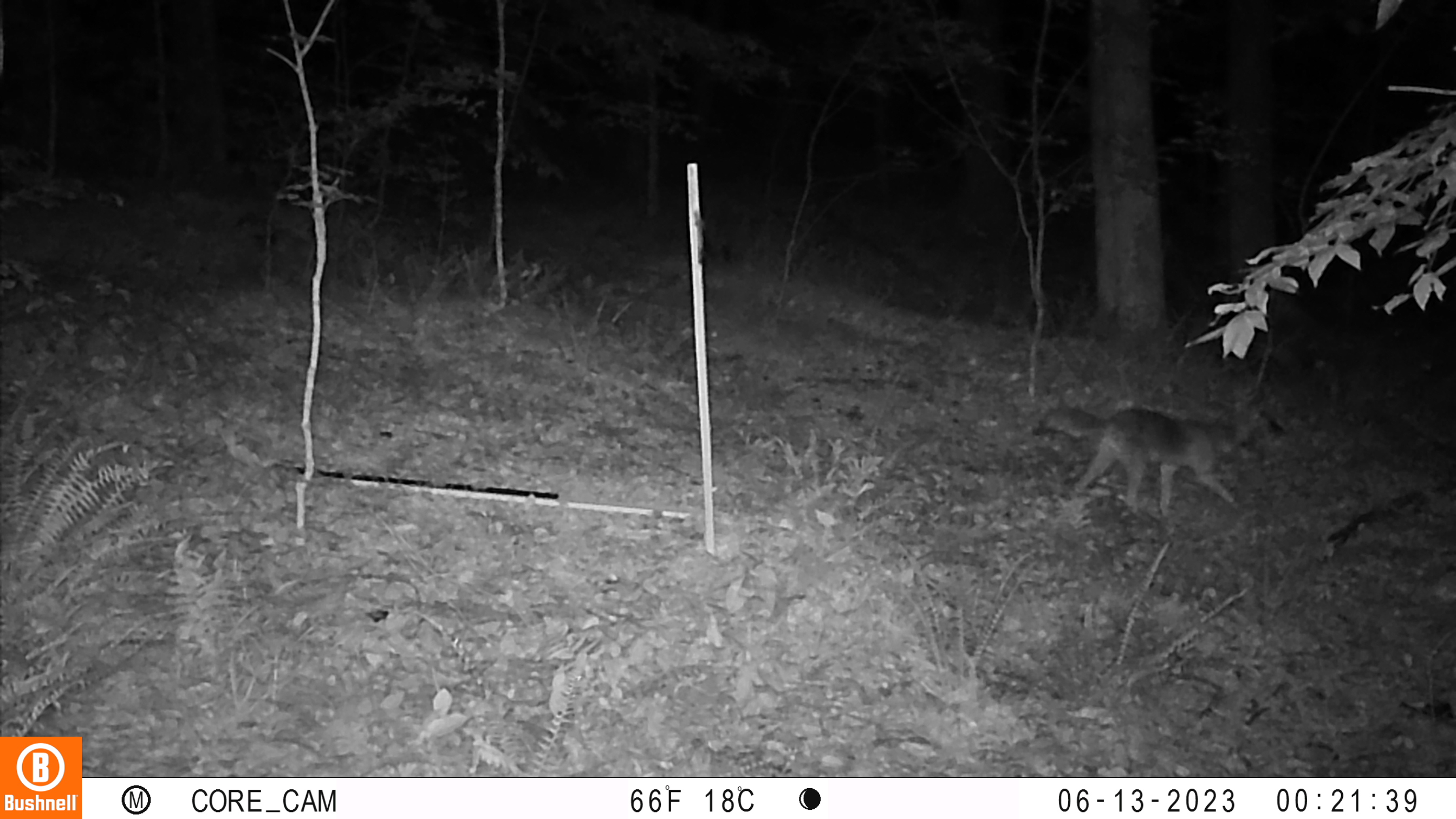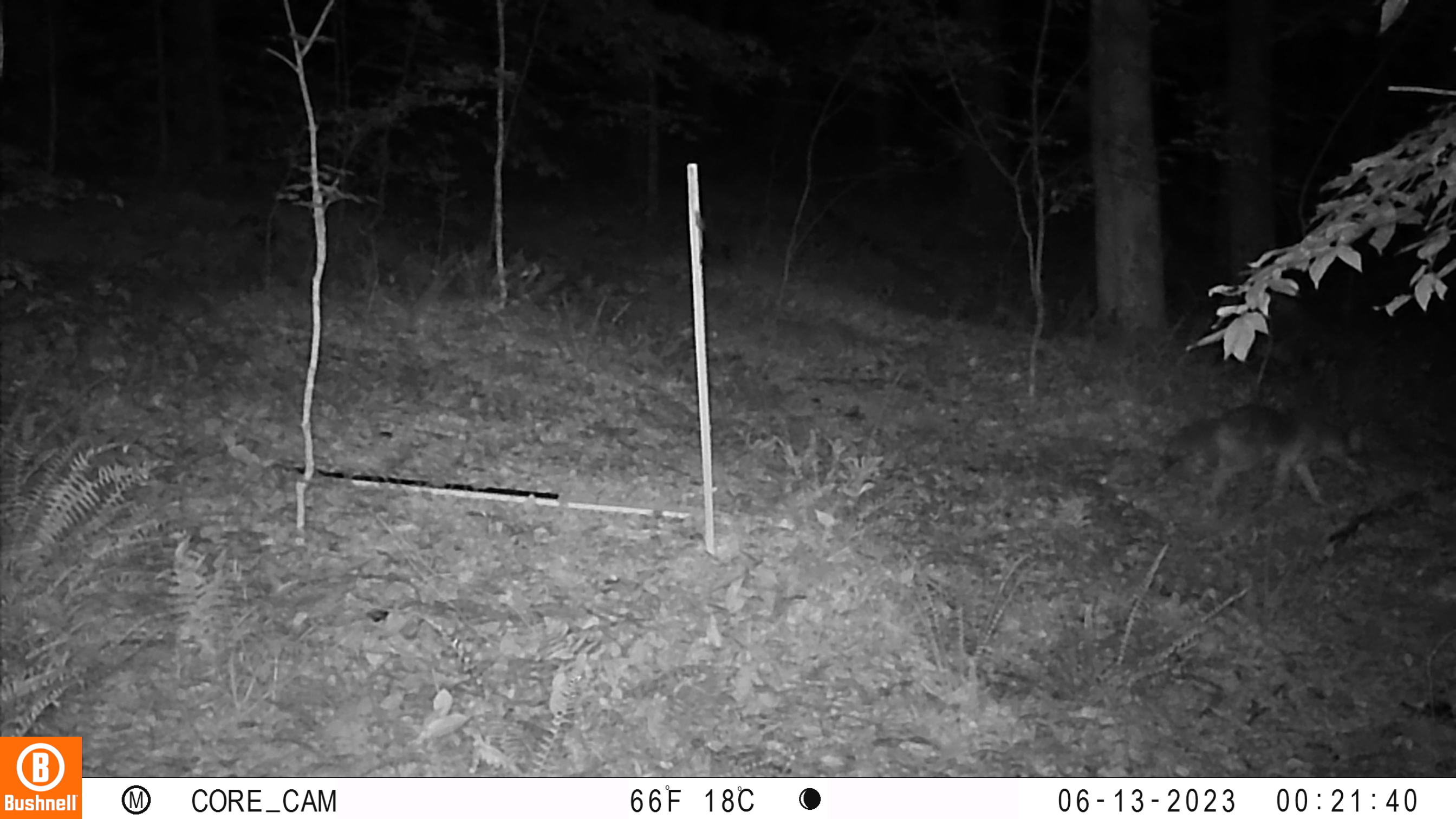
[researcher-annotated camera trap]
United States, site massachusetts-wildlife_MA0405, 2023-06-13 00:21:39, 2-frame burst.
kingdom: Animalia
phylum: Chordata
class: Mammalia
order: Artiodactyla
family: Cervidae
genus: Odocoileus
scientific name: Odocoileus virginianus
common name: white-tailed deer